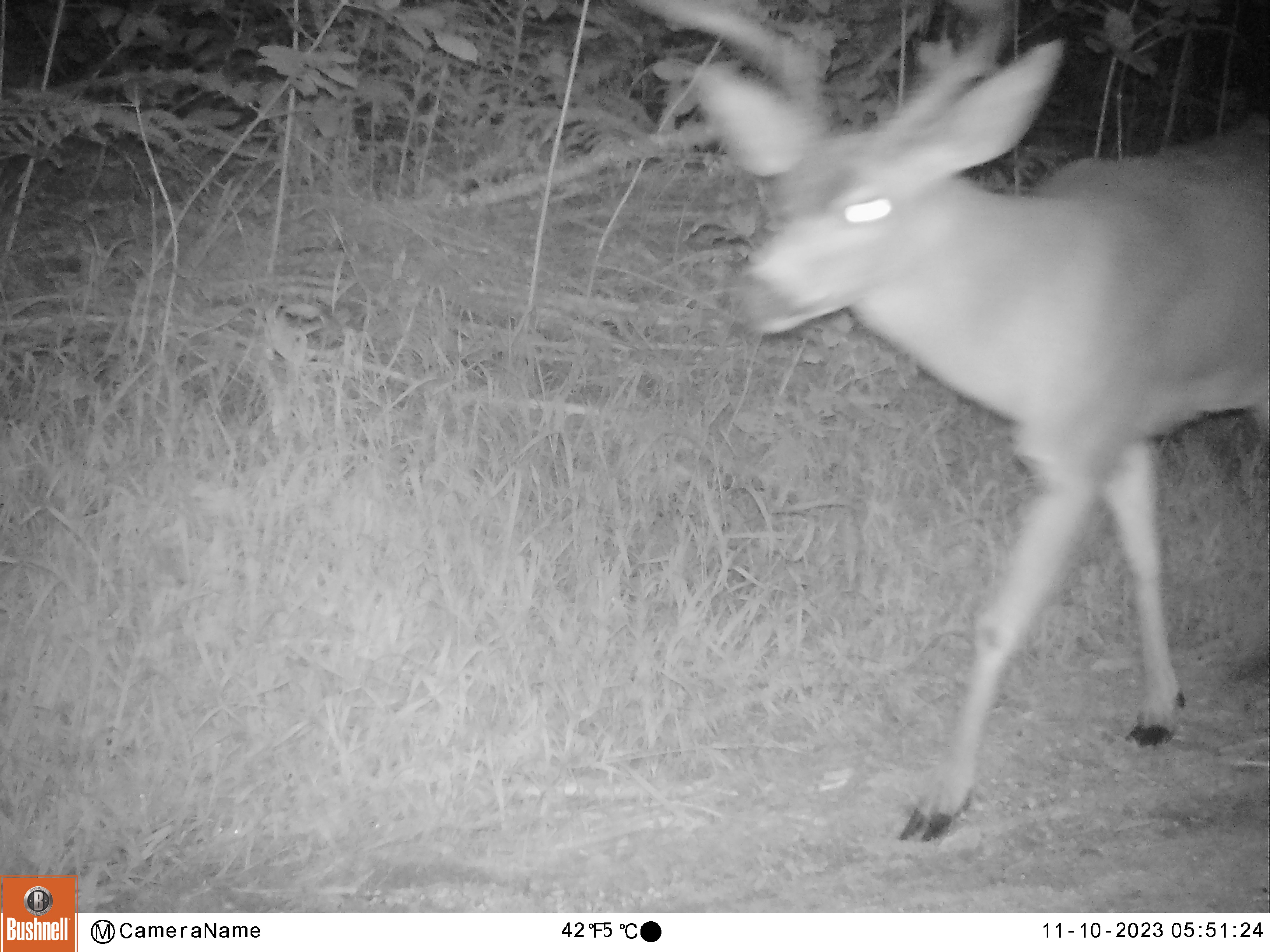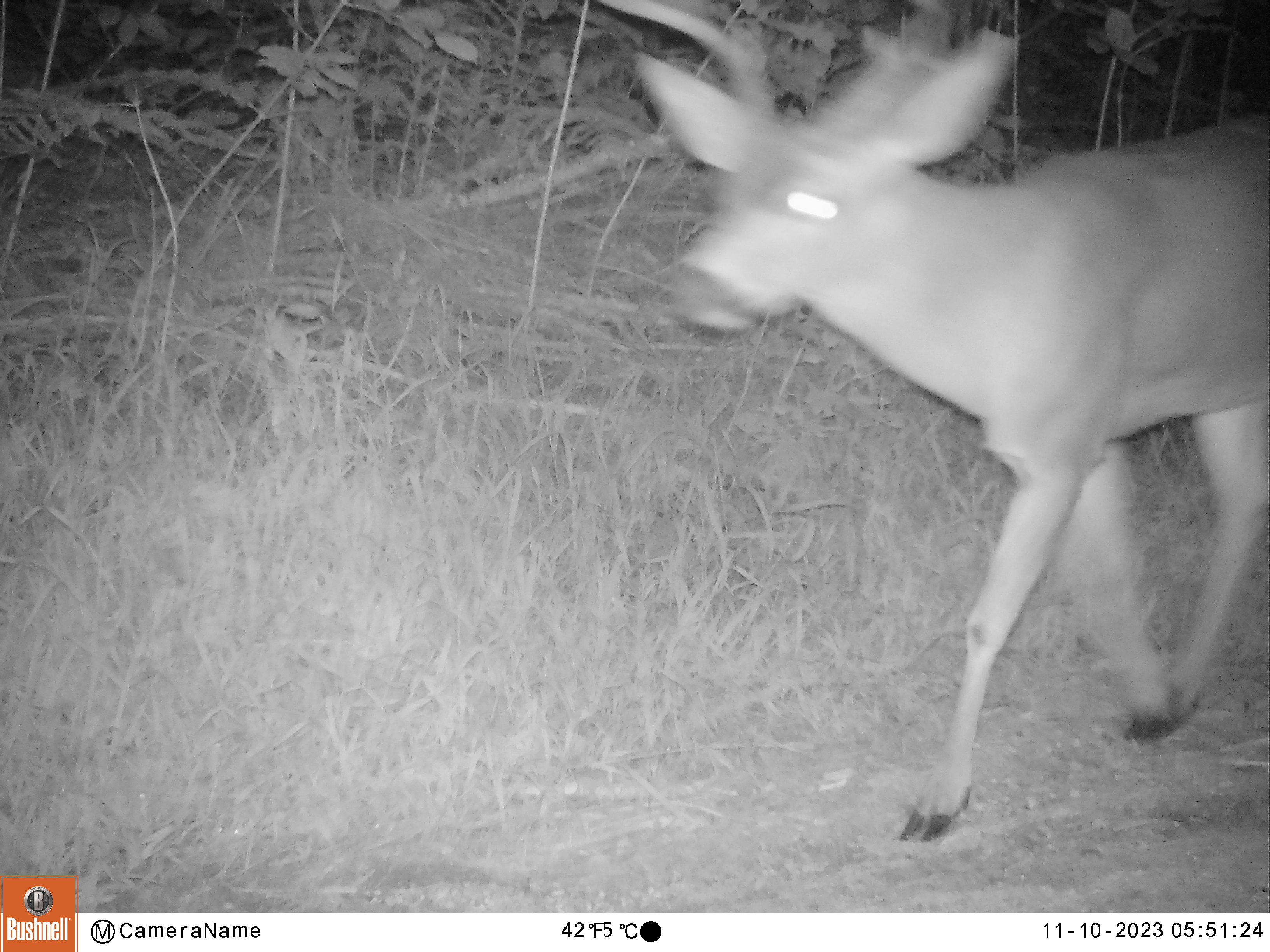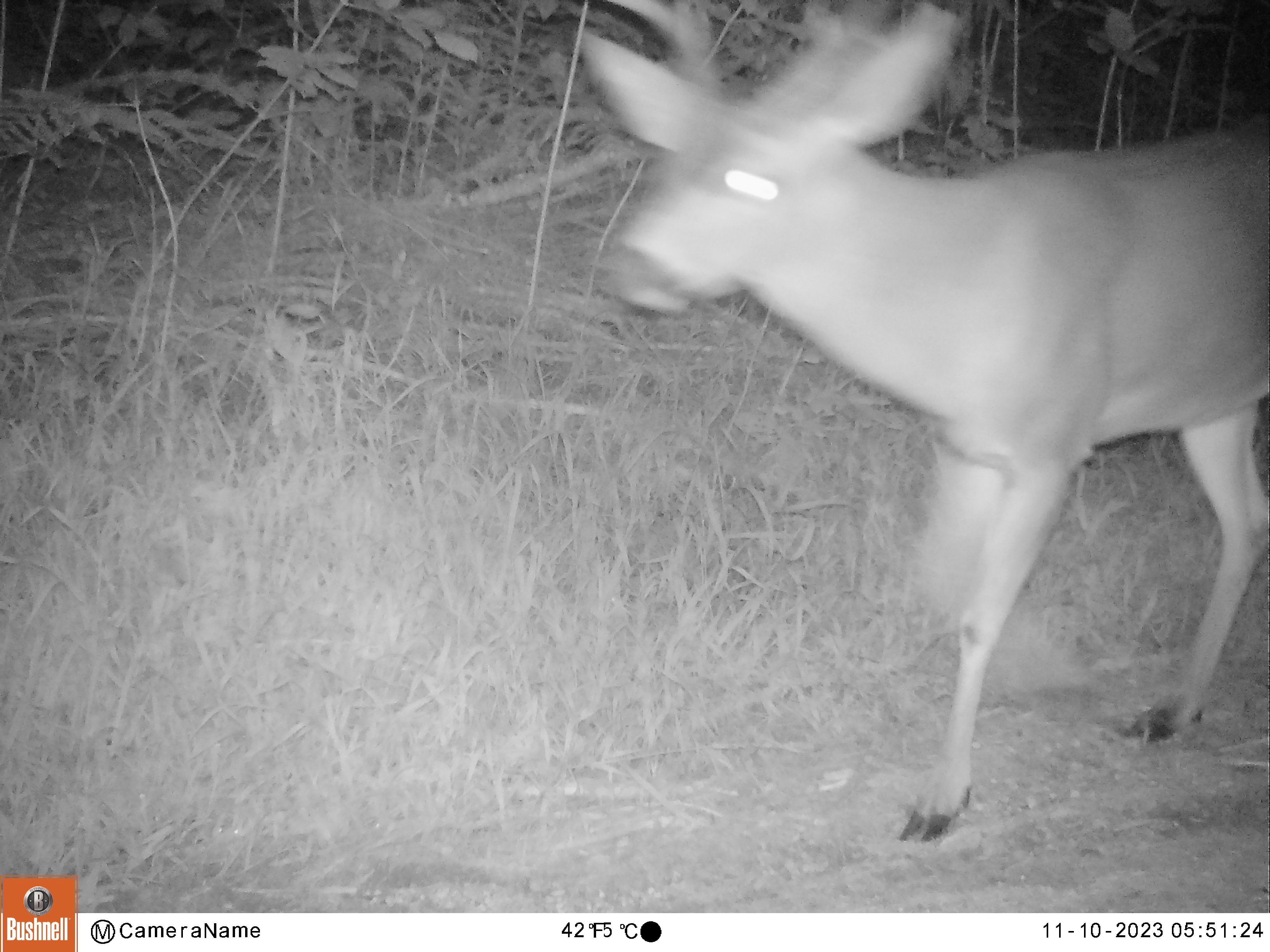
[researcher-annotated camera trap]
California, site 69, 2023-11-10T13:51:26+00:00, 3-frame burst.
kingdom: Animalia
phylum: Chordata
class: Mammalia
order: Artiodactyla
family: Cervidae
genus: Odocoileus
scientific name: Odocoileus hemionus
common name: mule deer